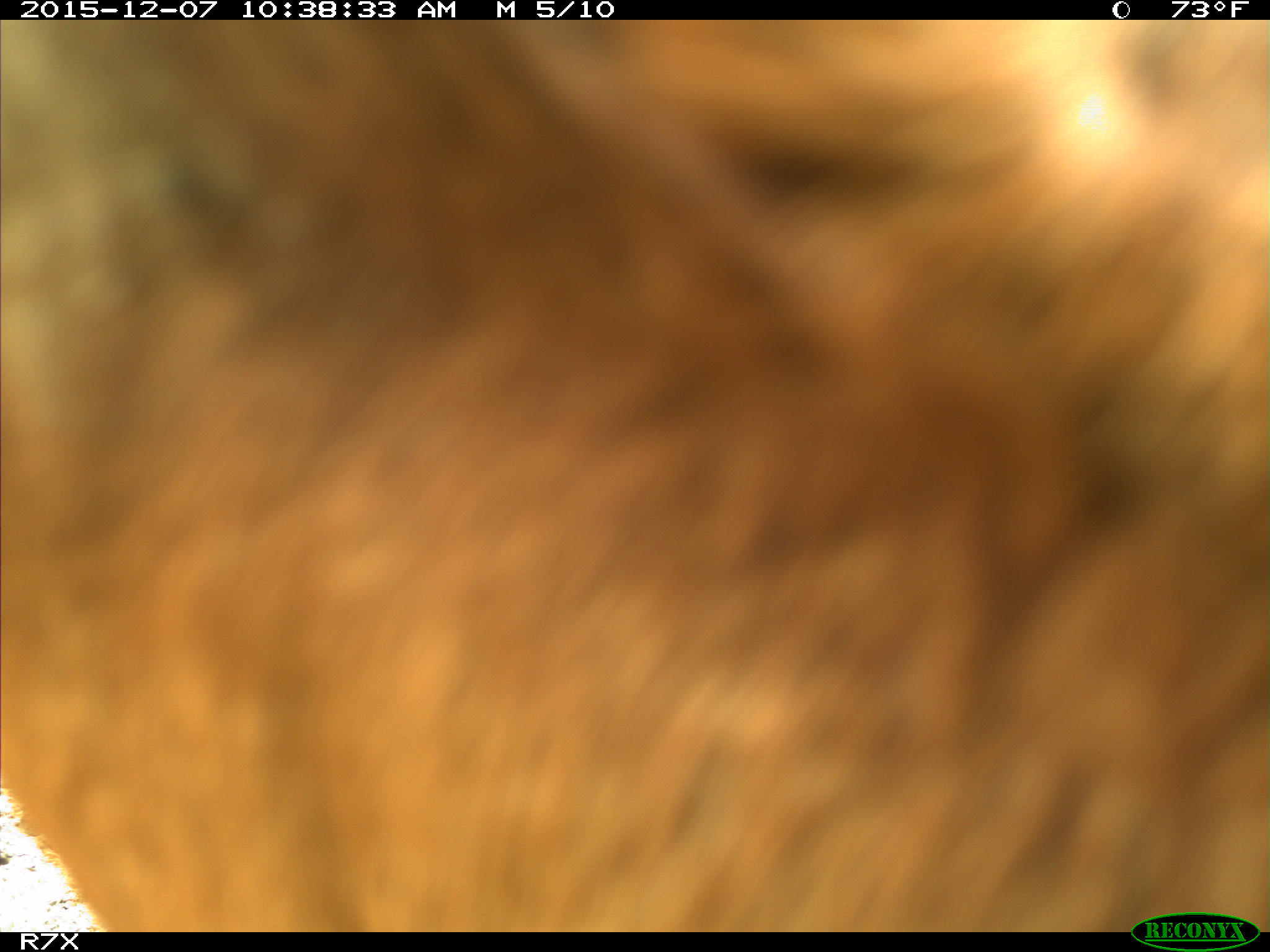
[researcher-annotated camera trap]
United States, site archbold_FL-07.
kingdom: Animalia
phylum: Chordata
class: Mammalia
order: Artiodactyla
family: Bovidae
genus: Bos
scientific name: Bos taurus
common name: domestic cow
Bos taurus (domestic cow).